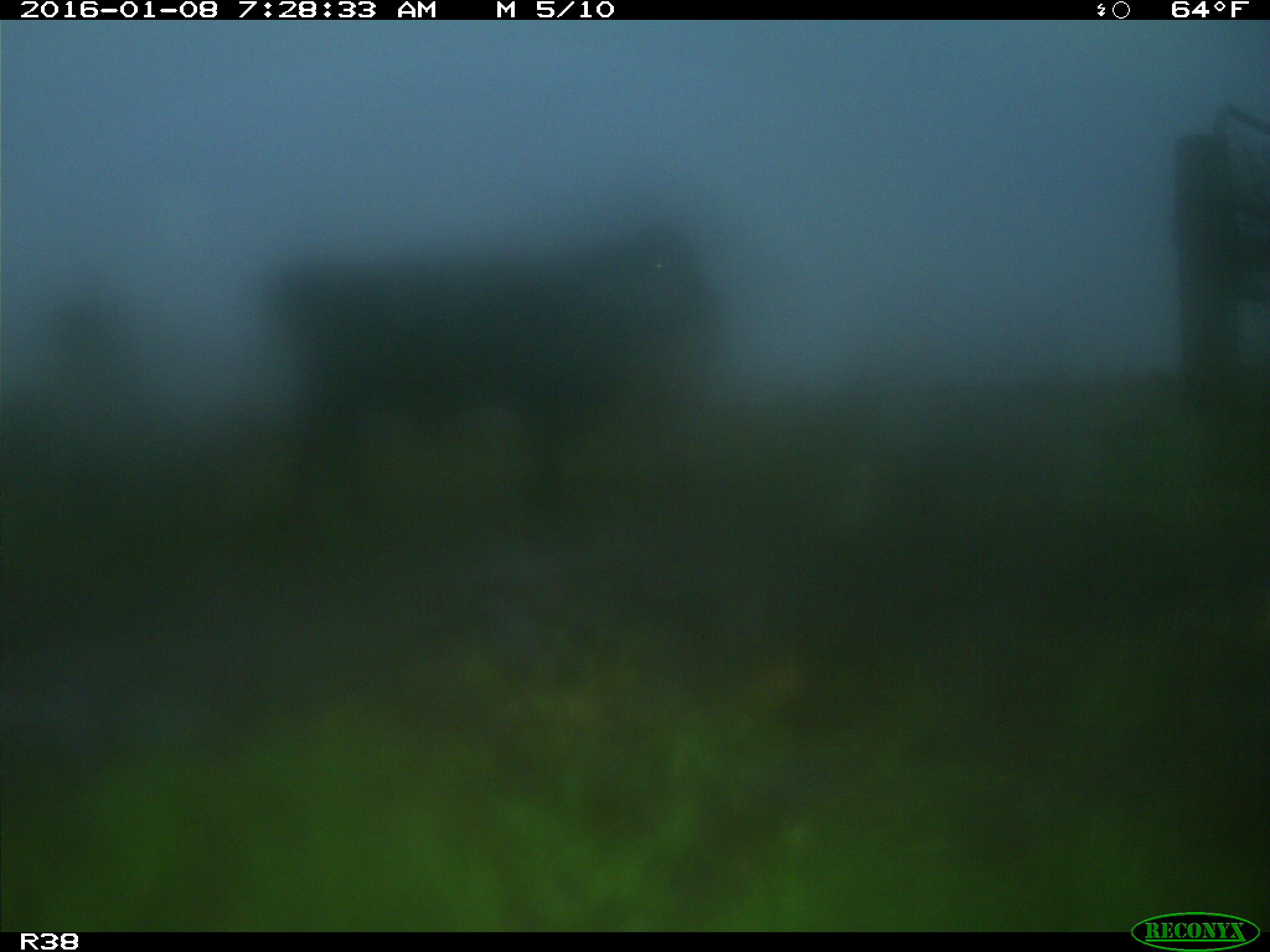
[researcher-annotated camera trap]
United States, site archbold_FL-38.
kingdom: Animalia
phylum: Chordata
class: Mammalia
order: Artiodactyla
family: Bovidae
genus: Bos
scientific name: Bos taurus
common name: domestic cow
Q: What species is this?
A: Bos taurus (domestic cow).